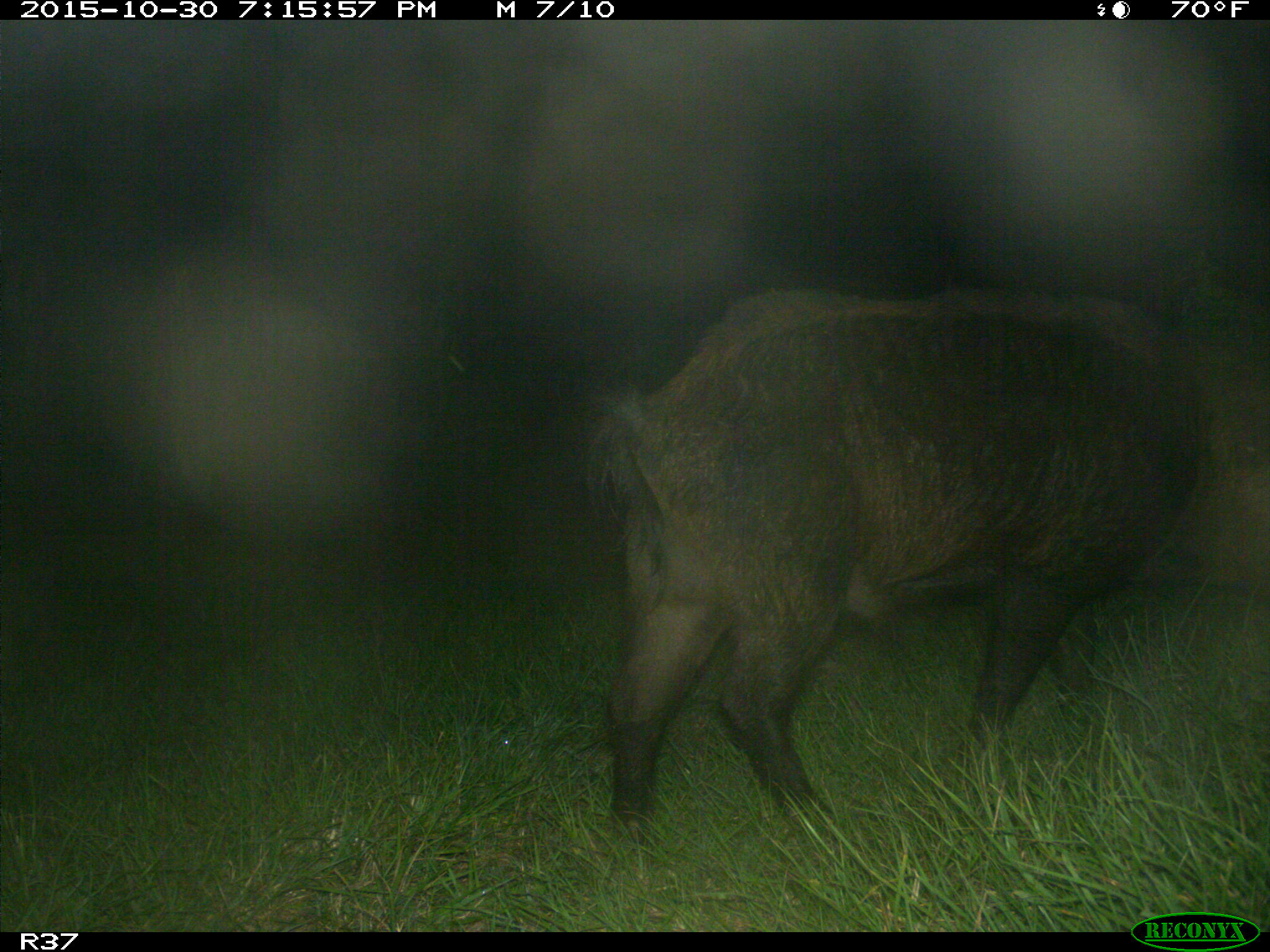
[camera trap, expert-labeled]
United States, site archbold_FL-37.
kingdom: Animalia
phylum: Chordata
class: Mammalia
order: Artiodactyla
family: Suidae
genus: Sus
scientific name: Sus scrofa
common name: wild boar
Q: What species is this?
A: Sus scrofa (wild boar).